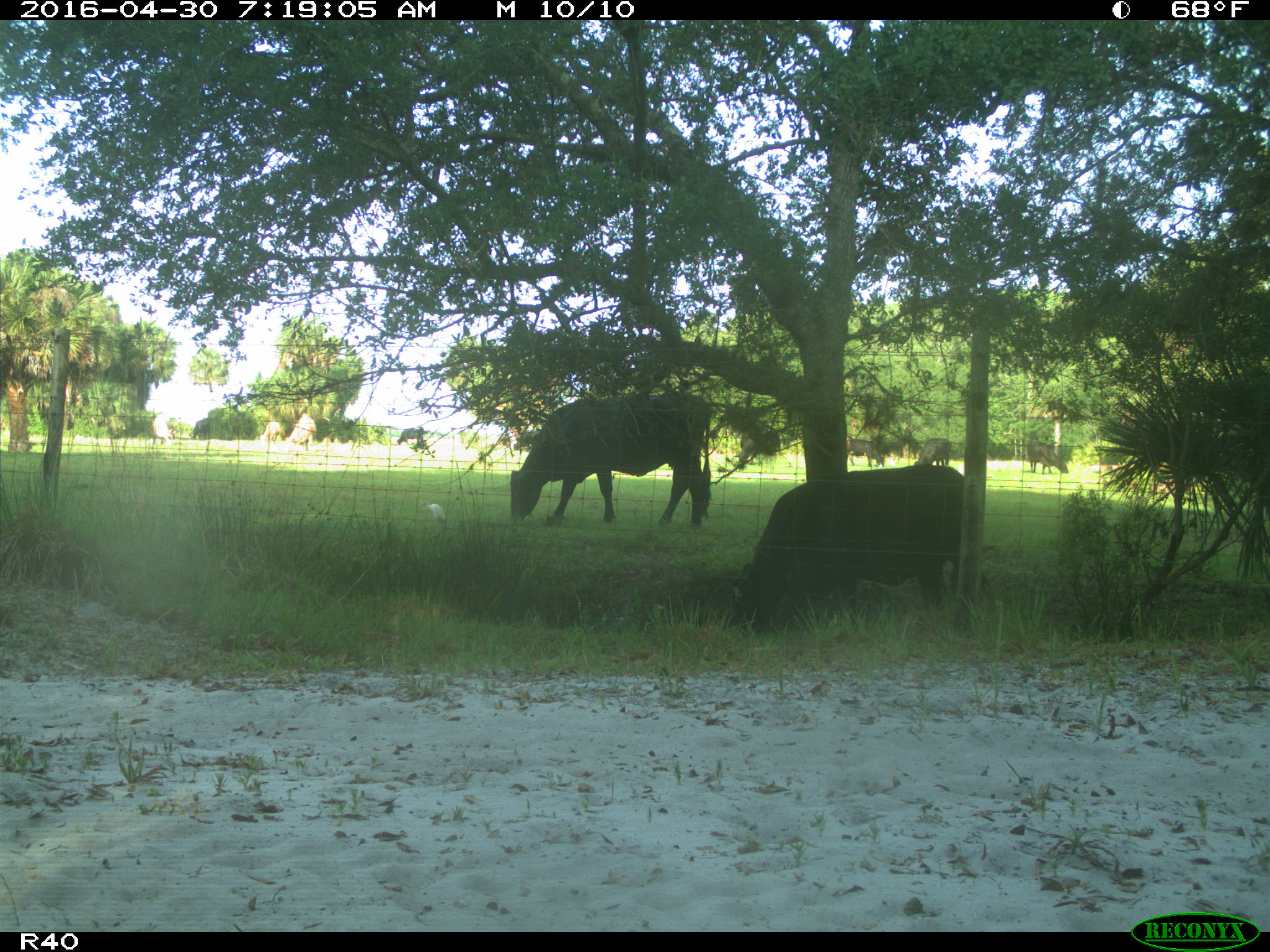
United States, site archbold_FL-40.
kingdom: Animalia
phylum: Chordata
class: Mammalia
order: Artiodactyla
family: Bovidae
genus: Bos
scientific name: Bos taurus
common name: domestic cow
Bos taurus (domestic cow).